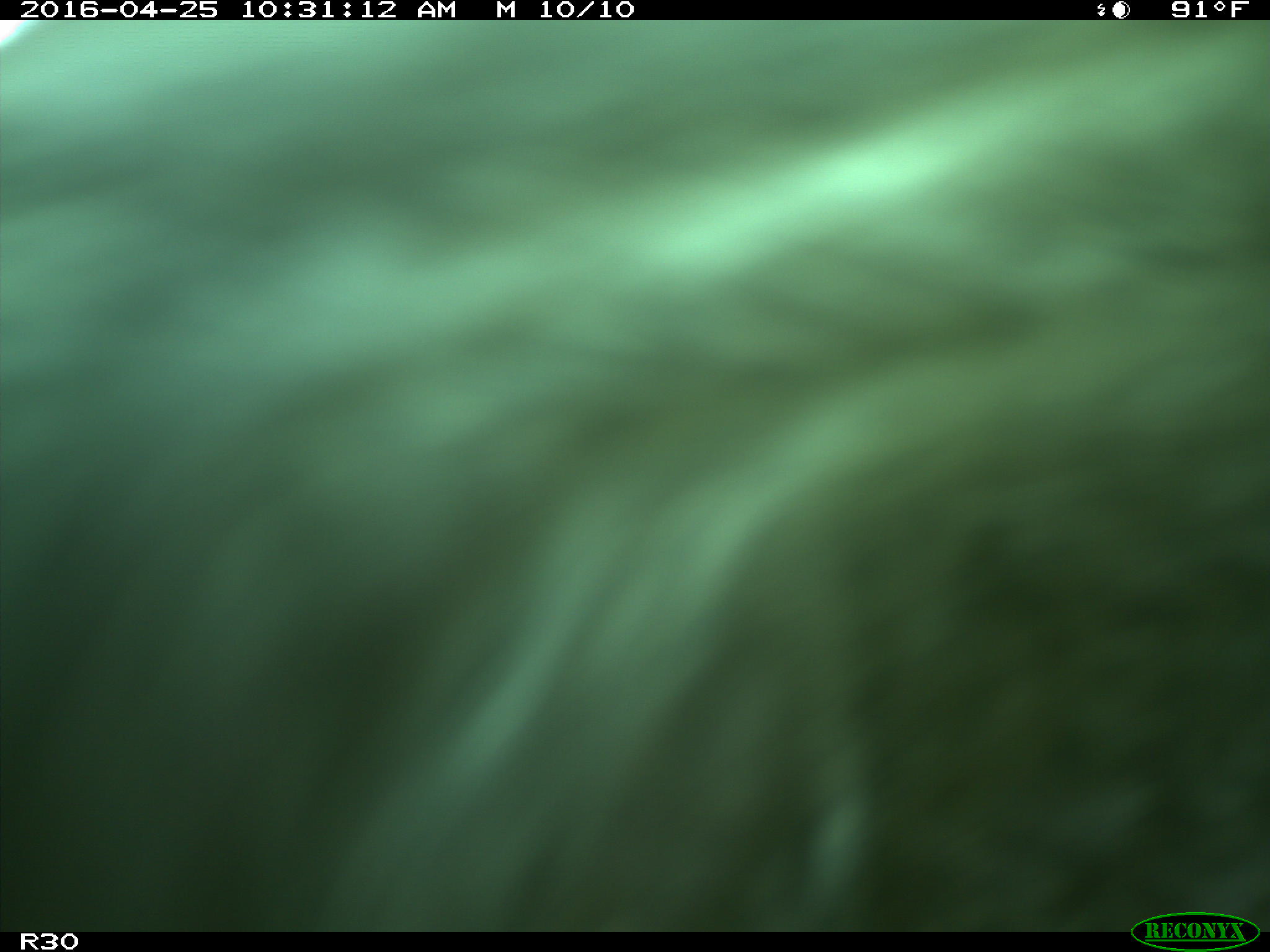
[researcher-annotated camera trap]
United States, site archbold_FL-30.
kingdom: Animalia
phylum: Chordata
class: Mammalia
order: Artiodactyla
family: Bovidae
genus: Bos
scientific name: Bos taurus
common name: domestic cow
Bos taurus (domestic cow).